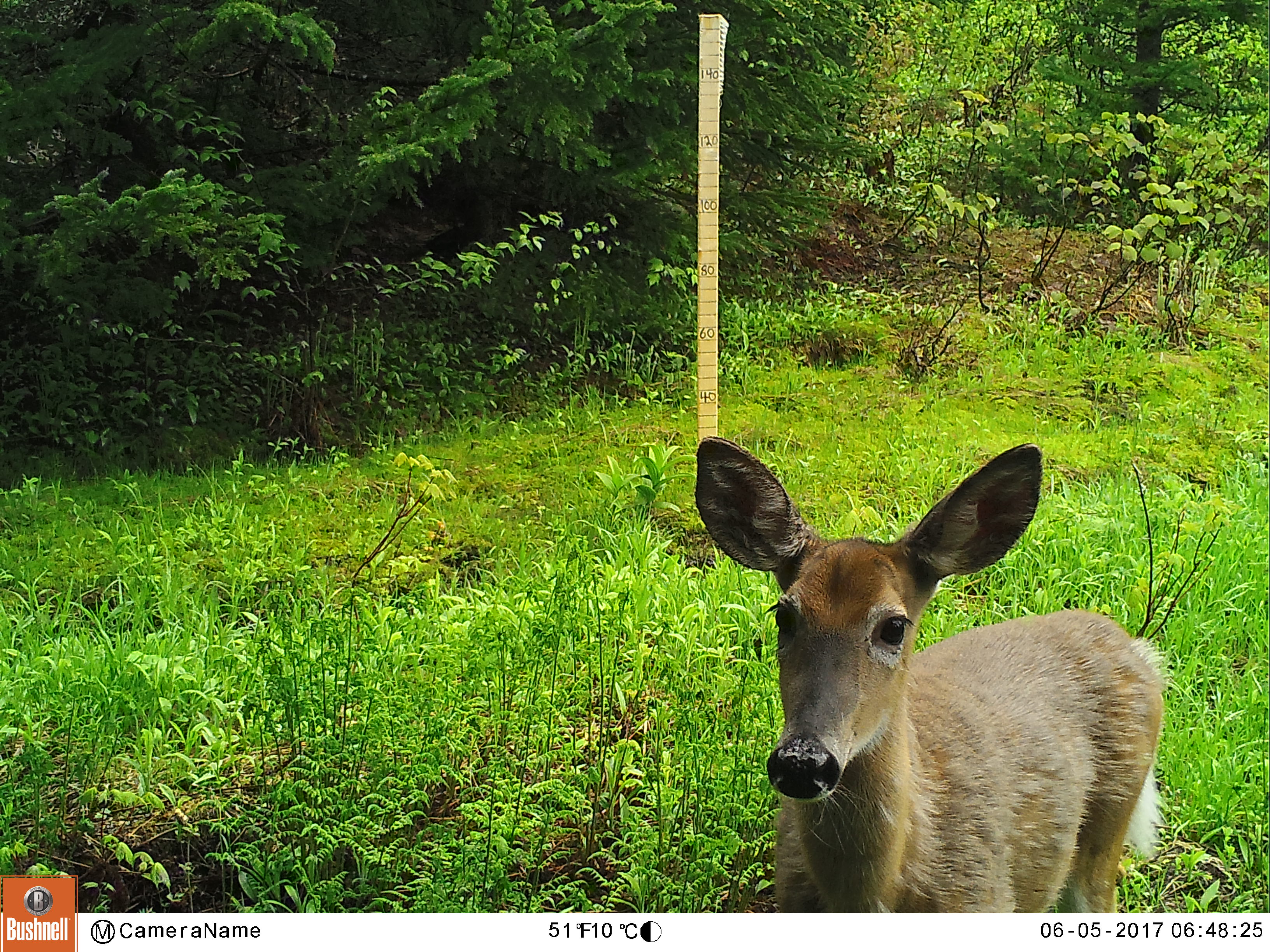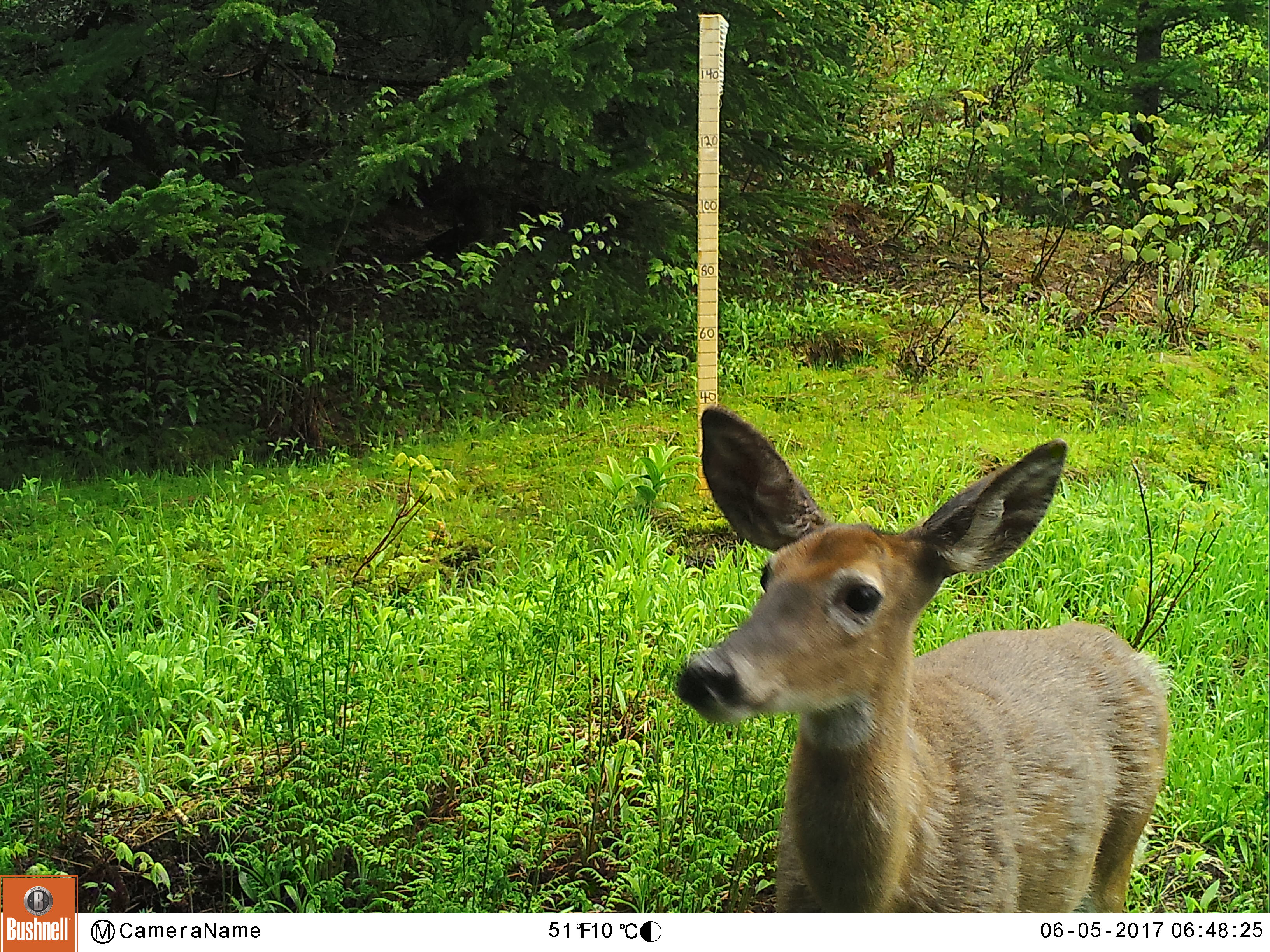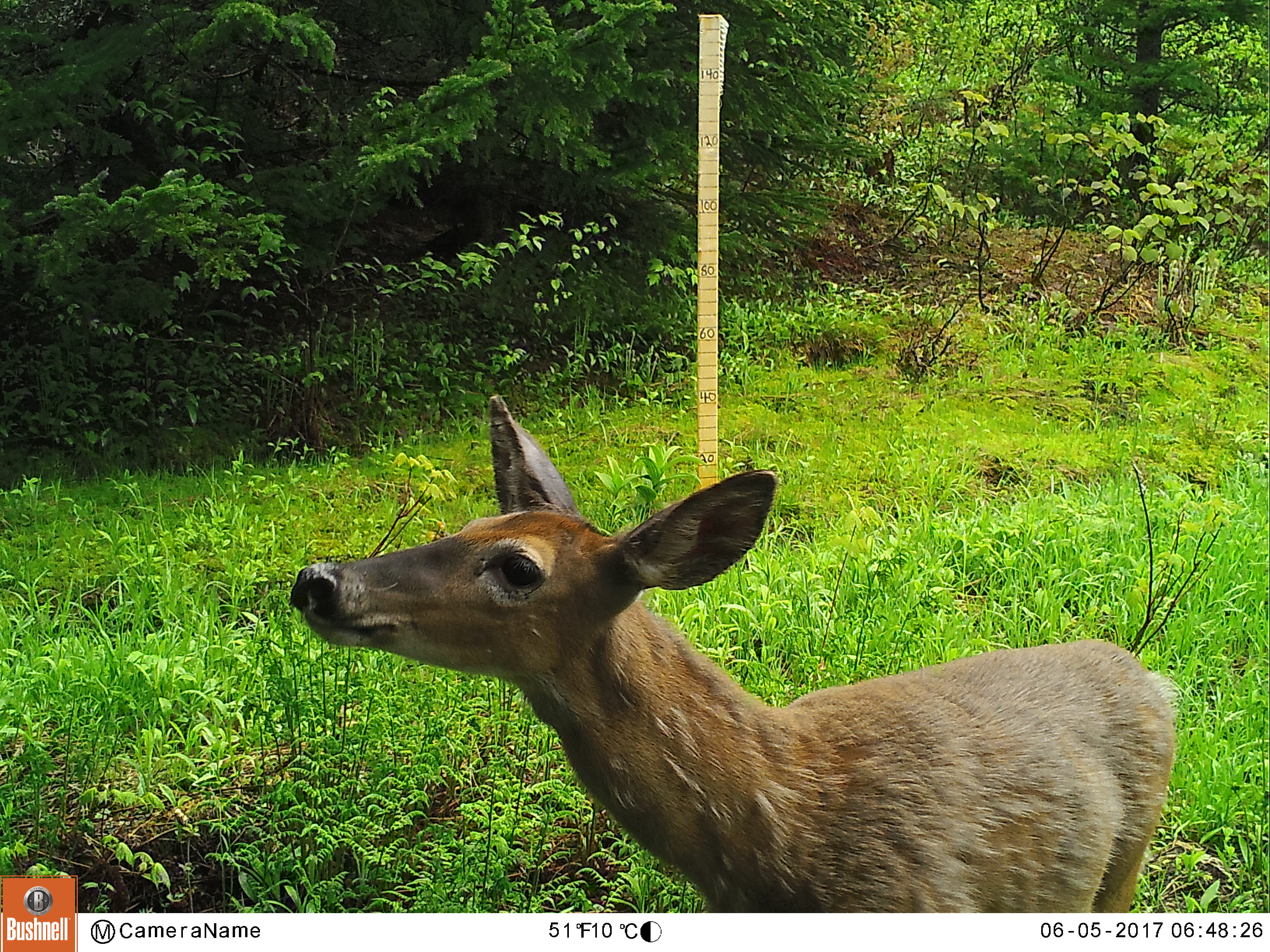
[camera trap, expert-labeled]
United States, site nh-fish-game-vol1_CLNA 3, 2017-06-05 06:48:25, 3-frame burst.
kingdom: Animalia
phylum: Chordata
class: Mammalia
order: Artiodactyla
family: Cervidae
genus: Odocoileus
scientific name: Odocoileus virginianus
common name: white-tailed deer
White-tailed deer (Odocoileus virginianus).